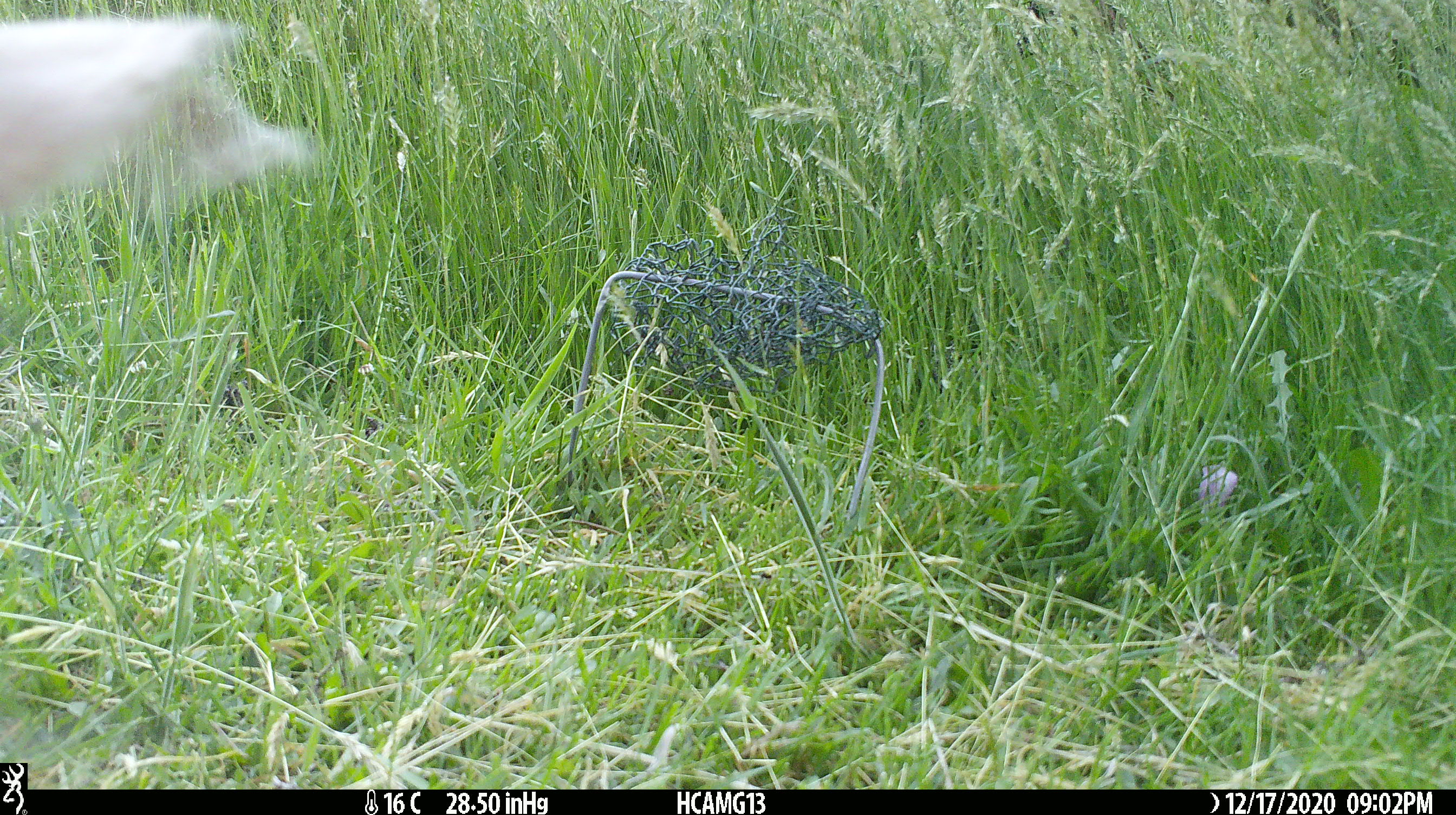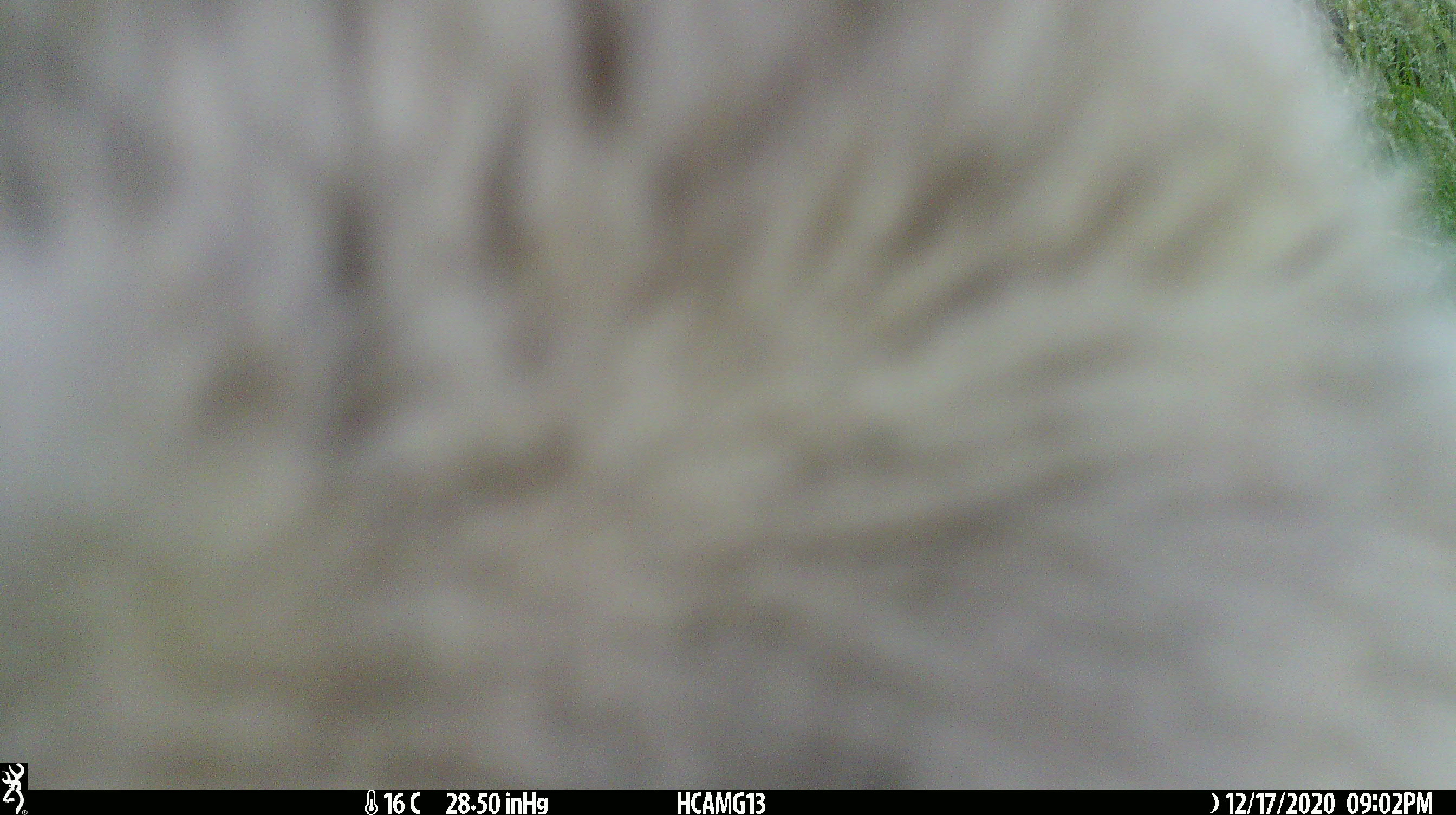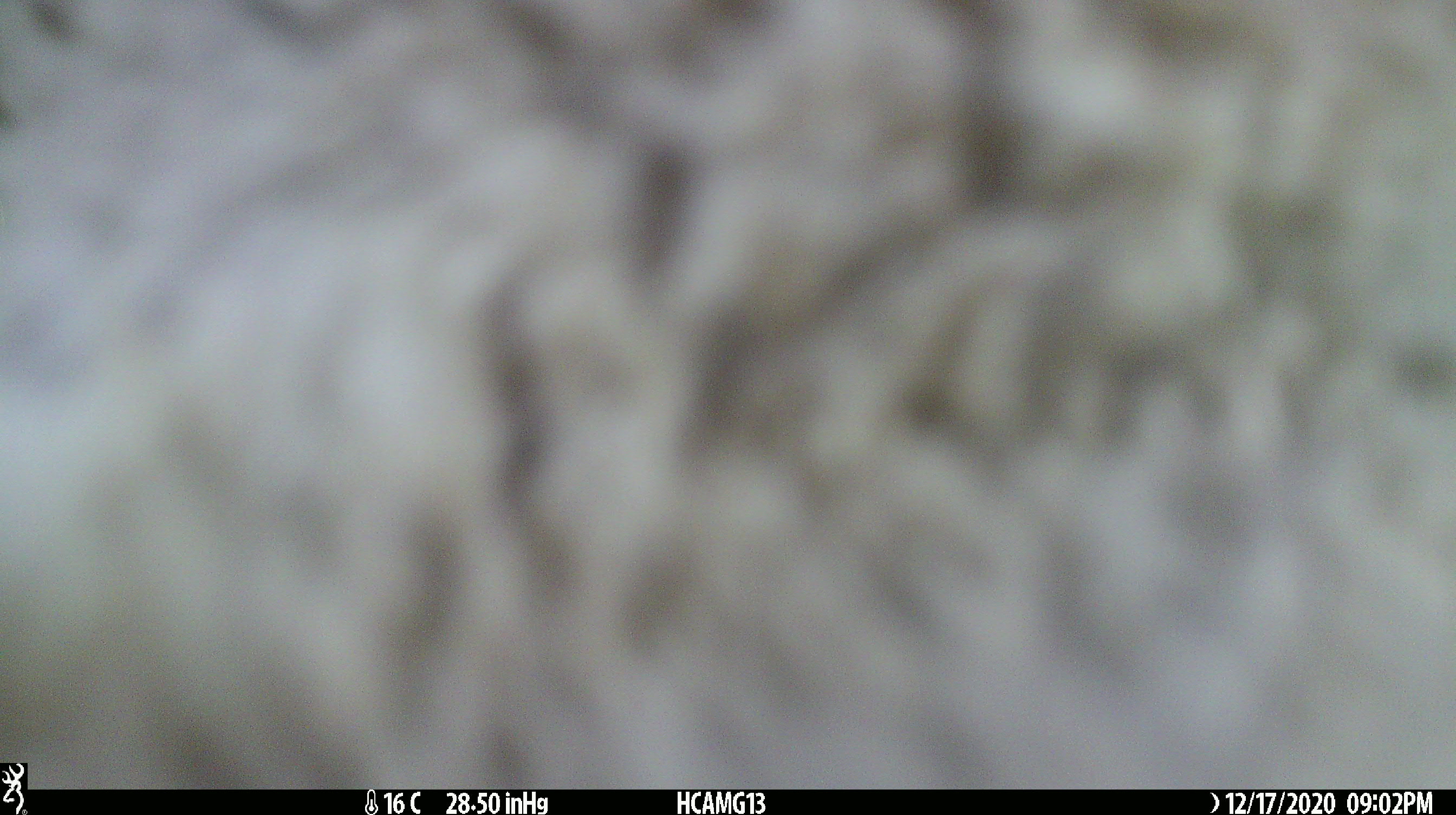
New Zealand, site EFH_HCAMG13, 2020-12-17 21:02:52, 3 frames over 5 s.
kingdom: Animalia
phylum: Chordata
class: Mammalia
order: Artiodactyla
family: Bovidae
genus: Ovis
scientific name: Ovis aries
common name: domestic sheep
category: sheep